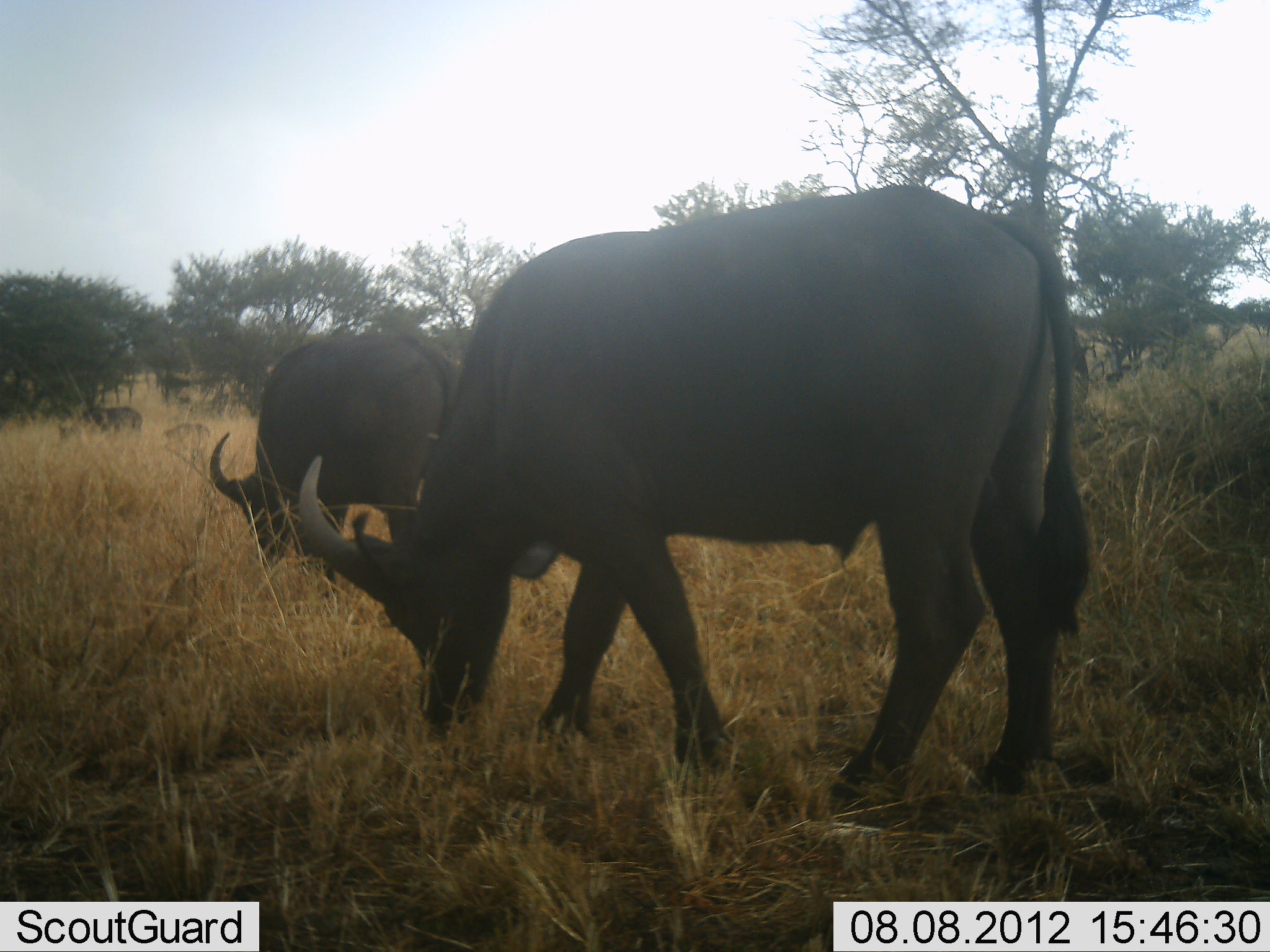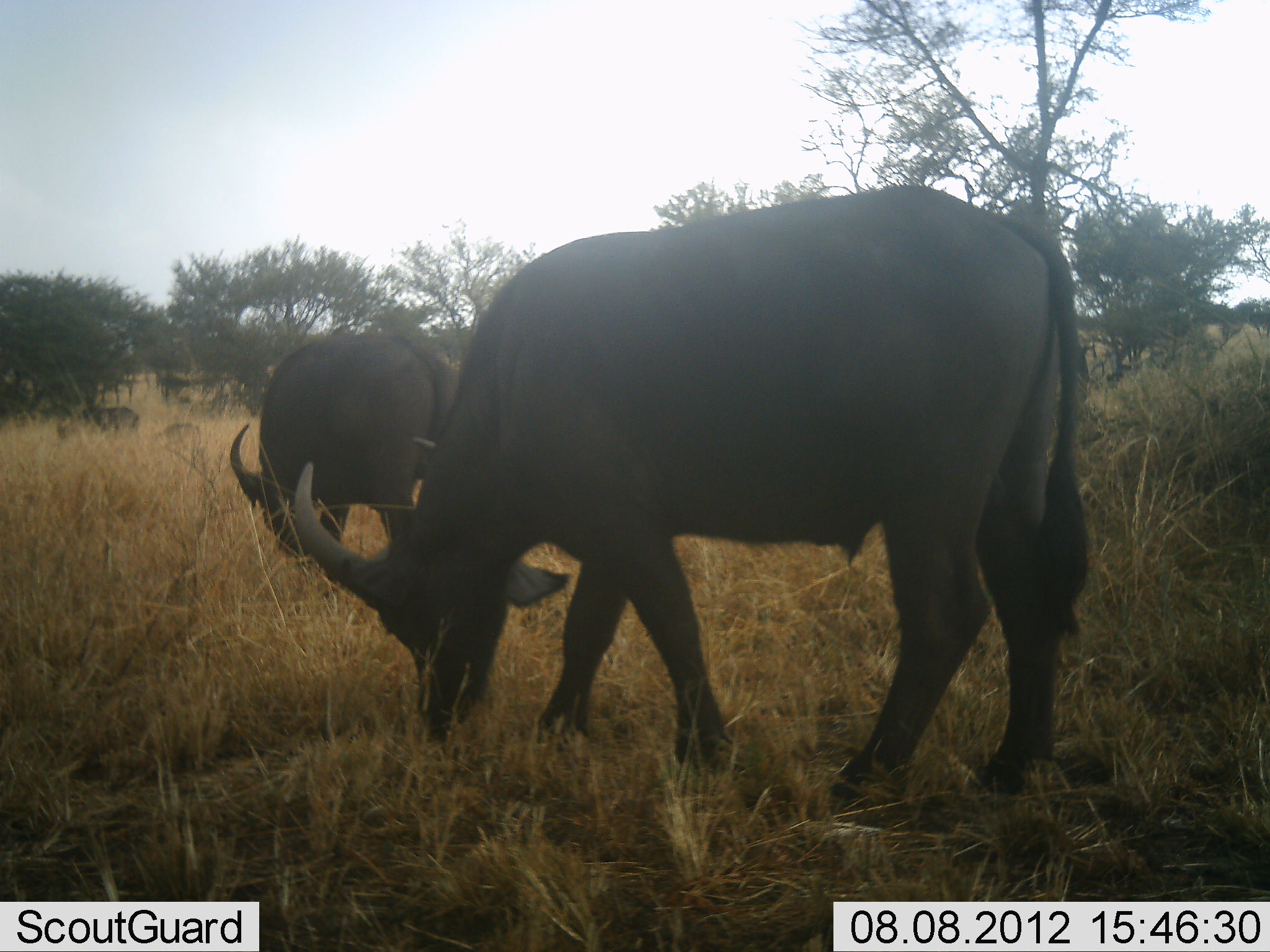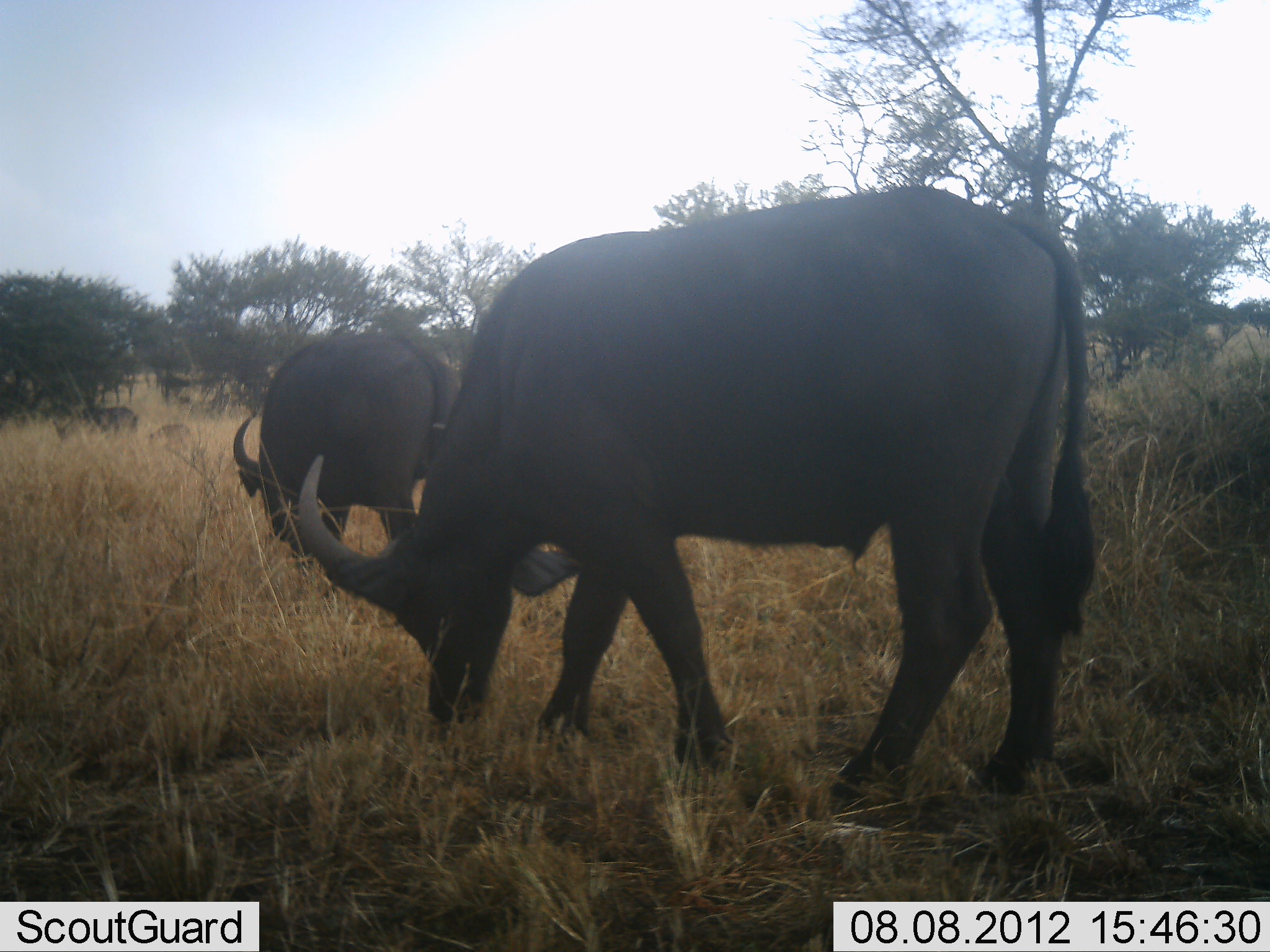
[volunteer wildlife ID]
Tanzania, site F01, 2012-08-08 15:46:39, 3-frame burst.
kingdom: Animalia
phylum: Chordata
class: Mammalia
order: Artiodactyla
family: Bovidae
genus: Syncerus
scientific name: Syncerus caffer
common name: cape buffalo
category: buffalo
Buffalo (cape buffalo) (Syncerus caffer), count 4. Behavior (volunteer vote fractions): standing 50%, resting 0%, moving 20%, interacting 0%. Young present (vote fraction): 70%. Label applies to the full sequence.